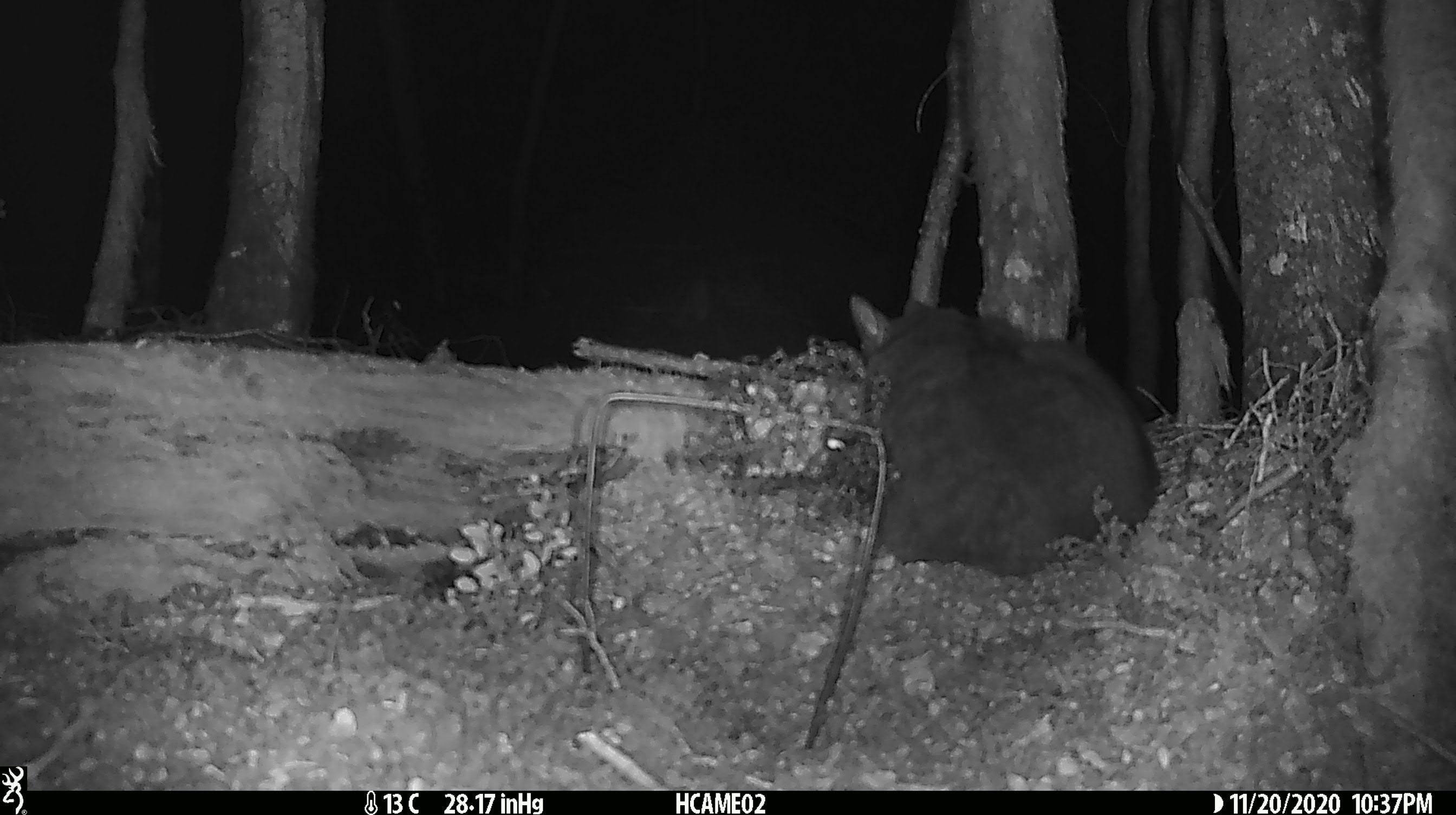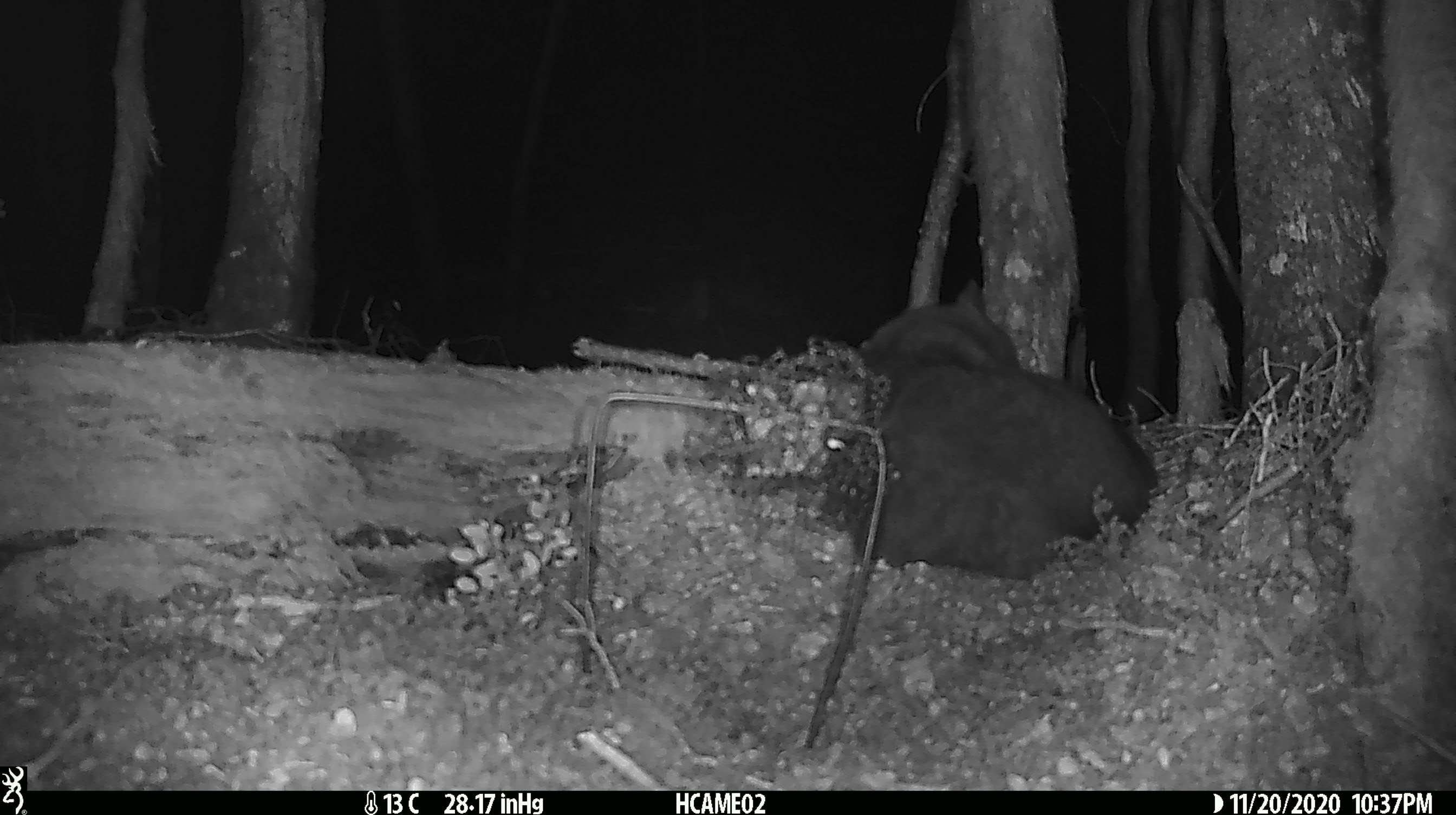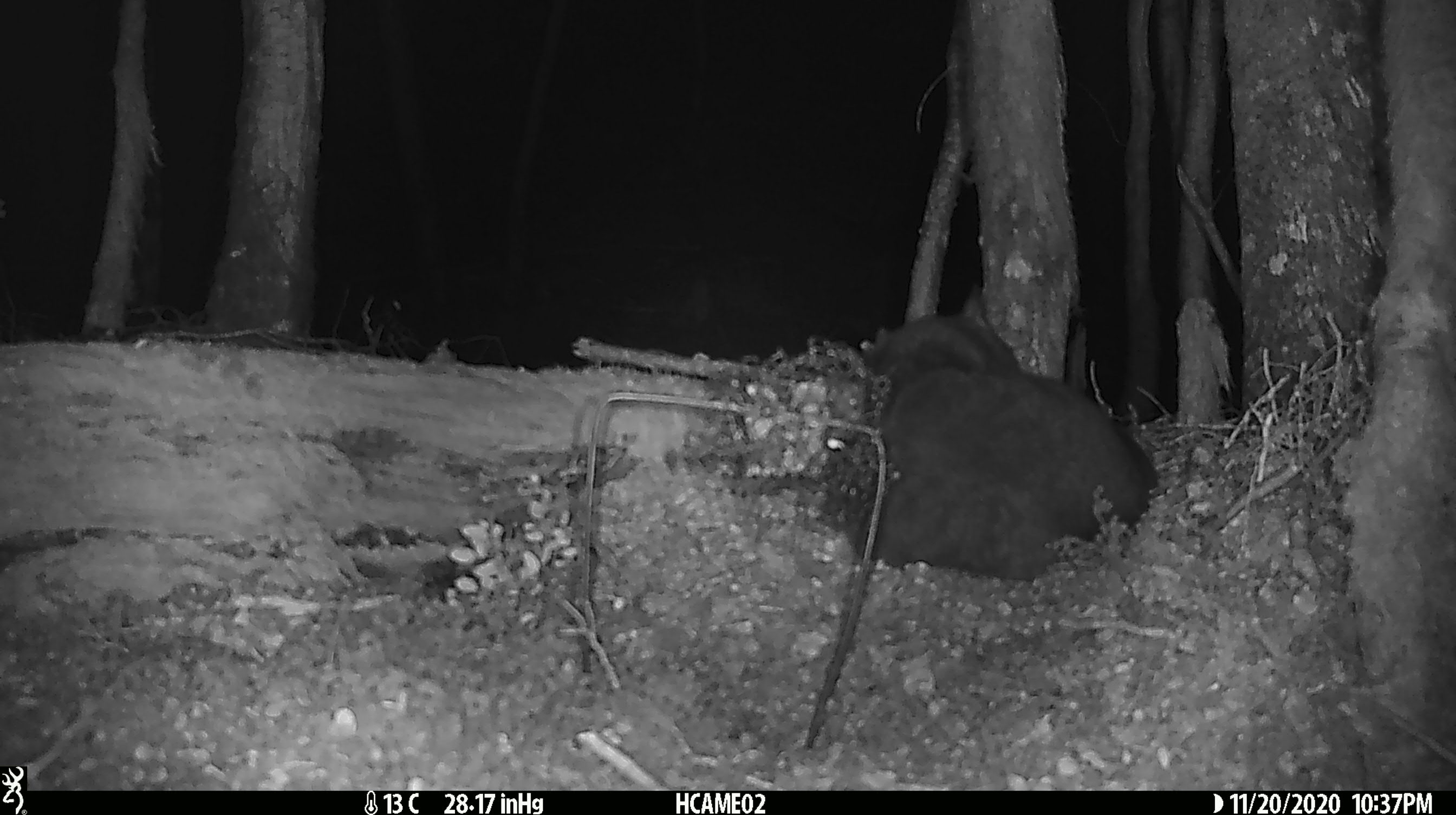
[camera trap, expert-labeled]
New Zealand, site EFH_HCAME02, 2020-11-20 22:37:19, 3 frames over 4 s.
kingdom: Animalia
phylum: Chordata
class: Mammalia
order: Carnivora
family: Felidae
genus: Felis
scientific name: Felis catus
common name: domestic cat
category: cat